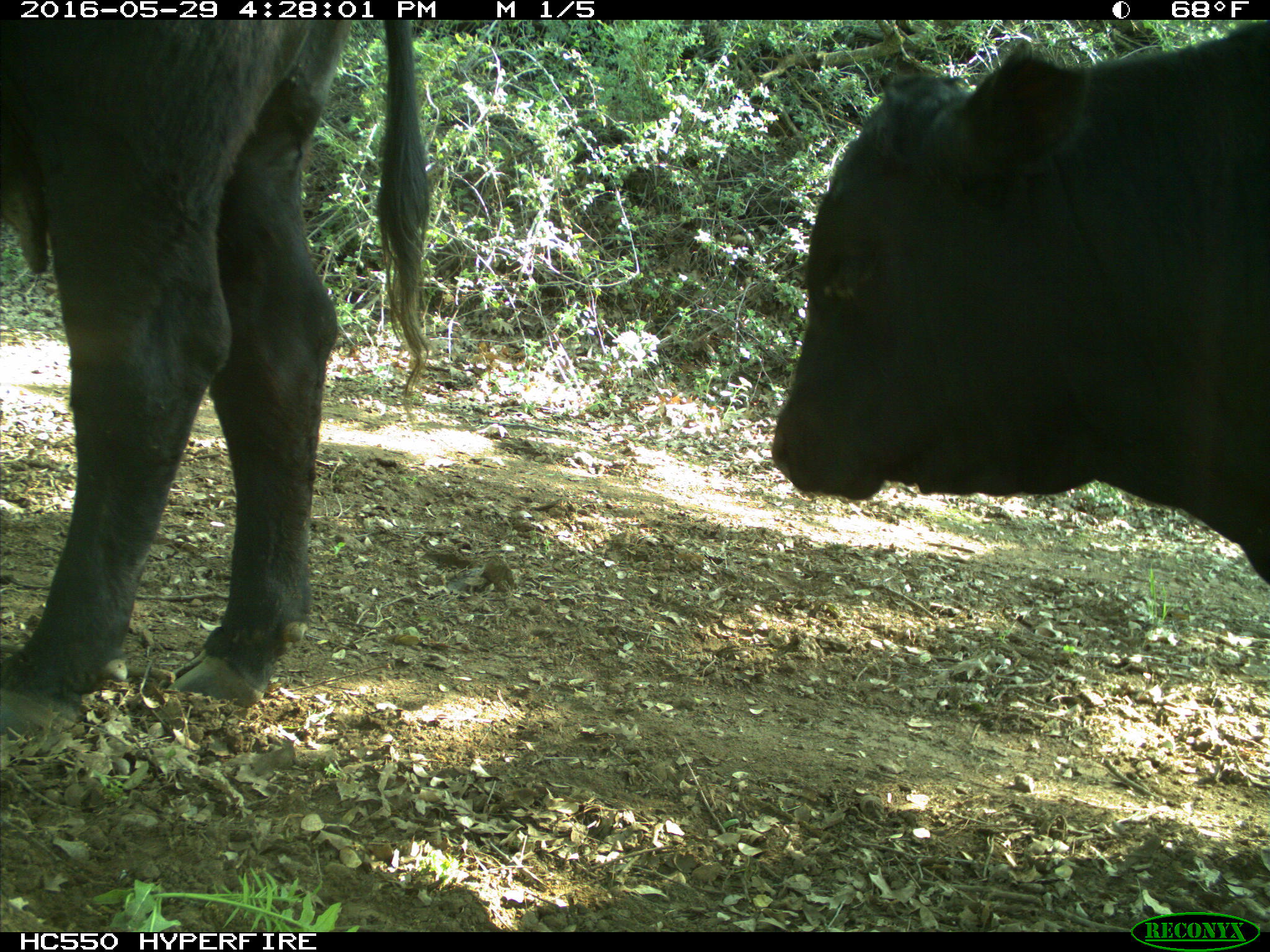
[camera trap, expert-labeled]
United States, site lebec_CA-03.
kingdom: Animalia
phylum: Chordata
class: Mammalia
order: Artiodactyla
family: Bovidae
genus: Bos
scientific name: Bos taurus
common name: domestic cow